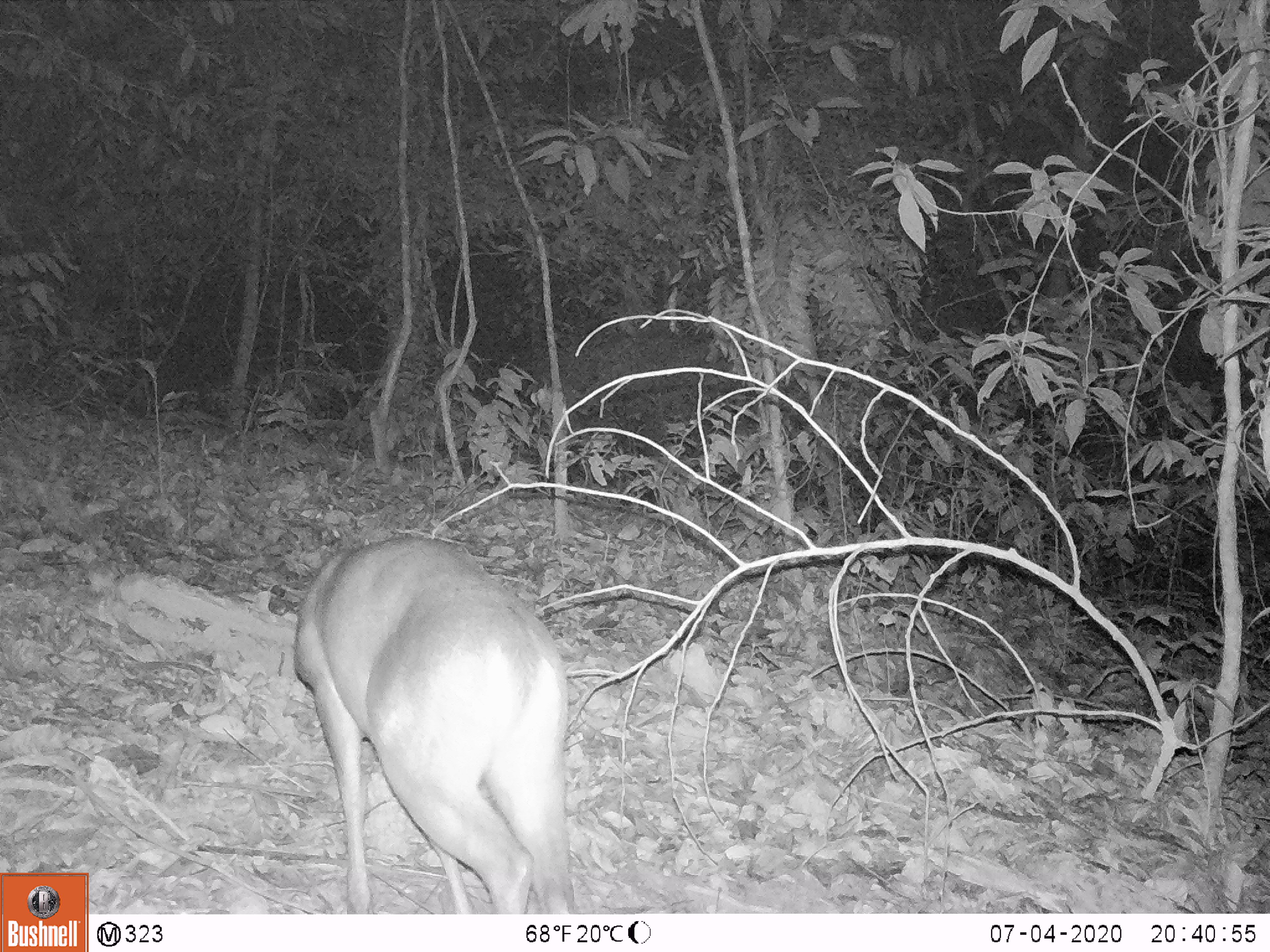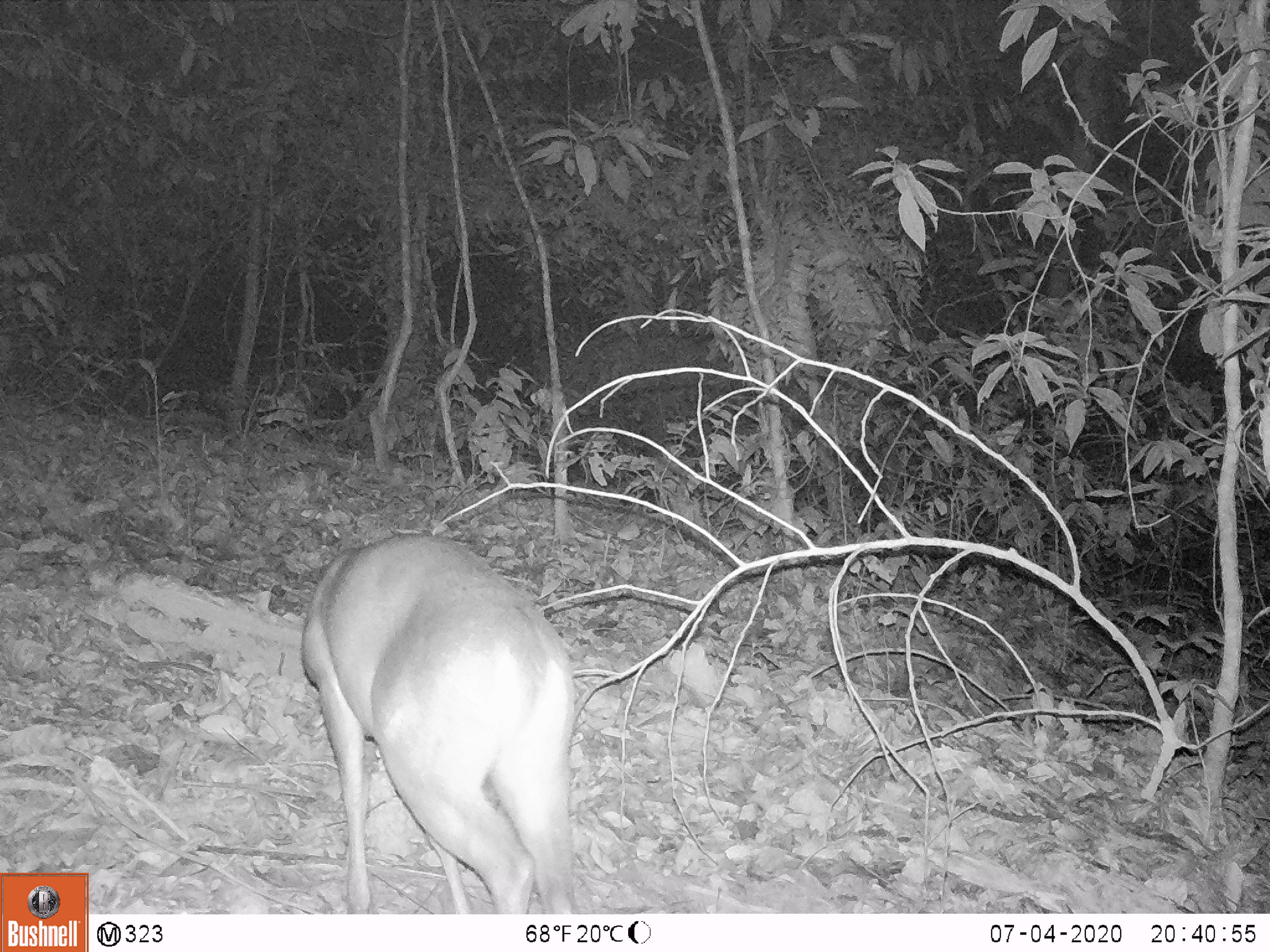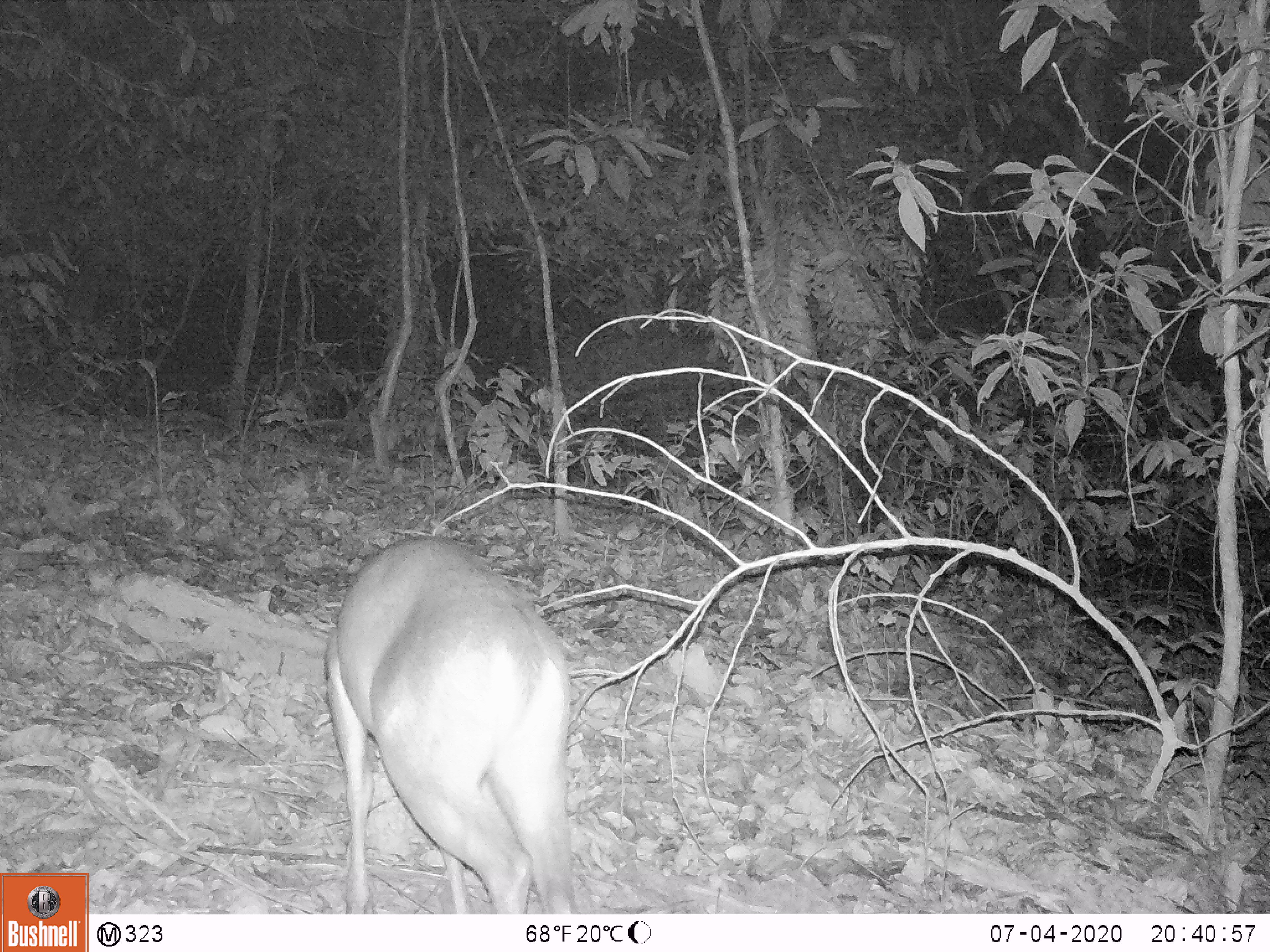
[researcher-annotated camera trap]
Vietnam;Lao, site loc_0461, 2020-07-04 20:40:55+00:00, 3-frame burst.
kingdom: Animalia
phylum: Chordata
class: Mammalia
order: Artiodactyla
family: Cervidae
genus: Muntiacus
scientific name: Muntiacus rooseveltorum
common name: roosevelt's muntjac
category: roosevelts muntjac group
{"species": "roosevelts muntjac group (roosevelt's muntjac) (Muntiacus rooseveltorum)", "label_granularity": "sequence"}